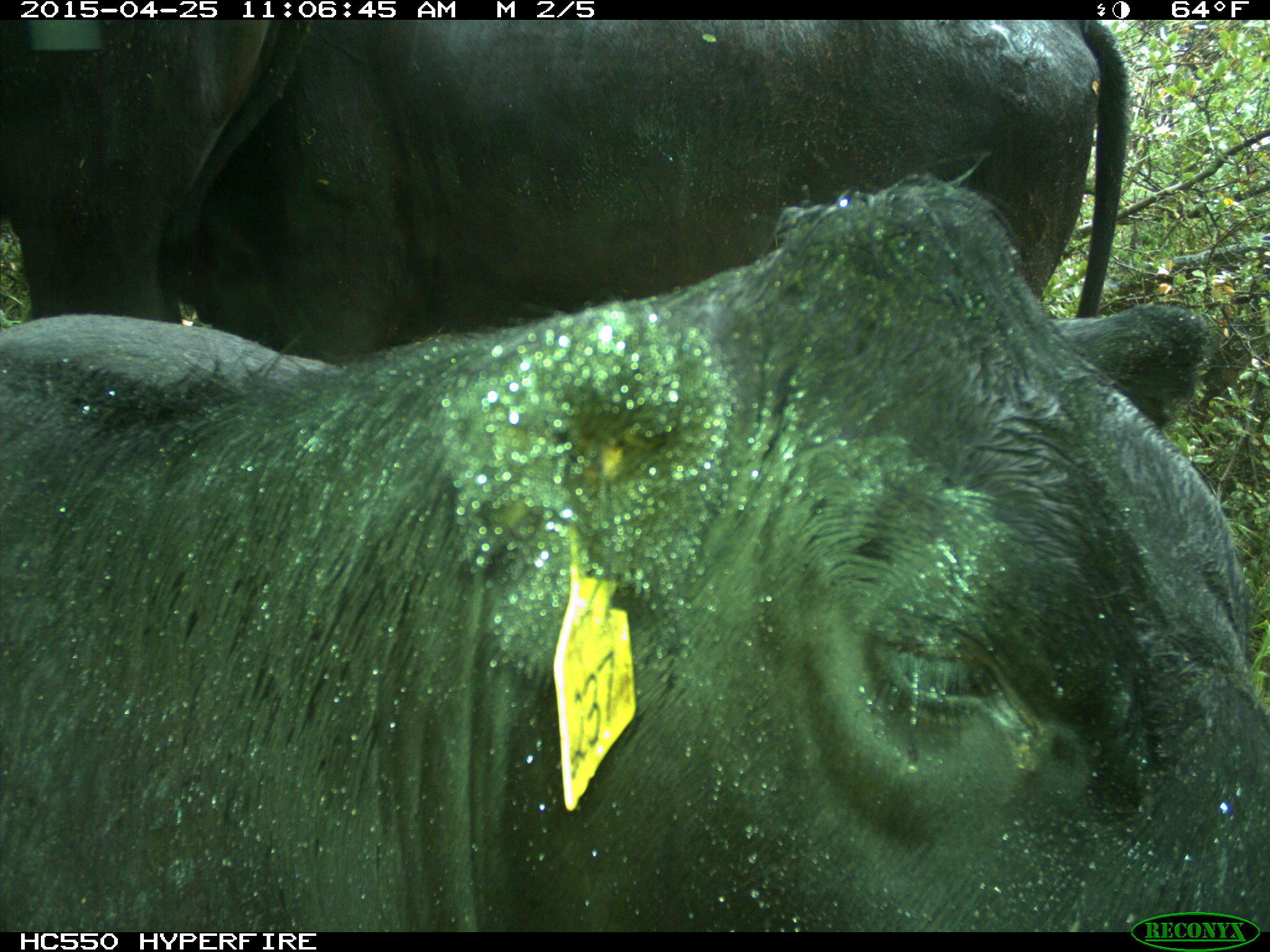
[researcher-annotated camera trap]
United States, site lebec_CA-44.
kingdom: Animalia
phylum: Chordata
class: Mammalia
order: Artiodactyla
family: Suidae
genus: Sus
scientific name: Sus scrofa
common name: wild boar